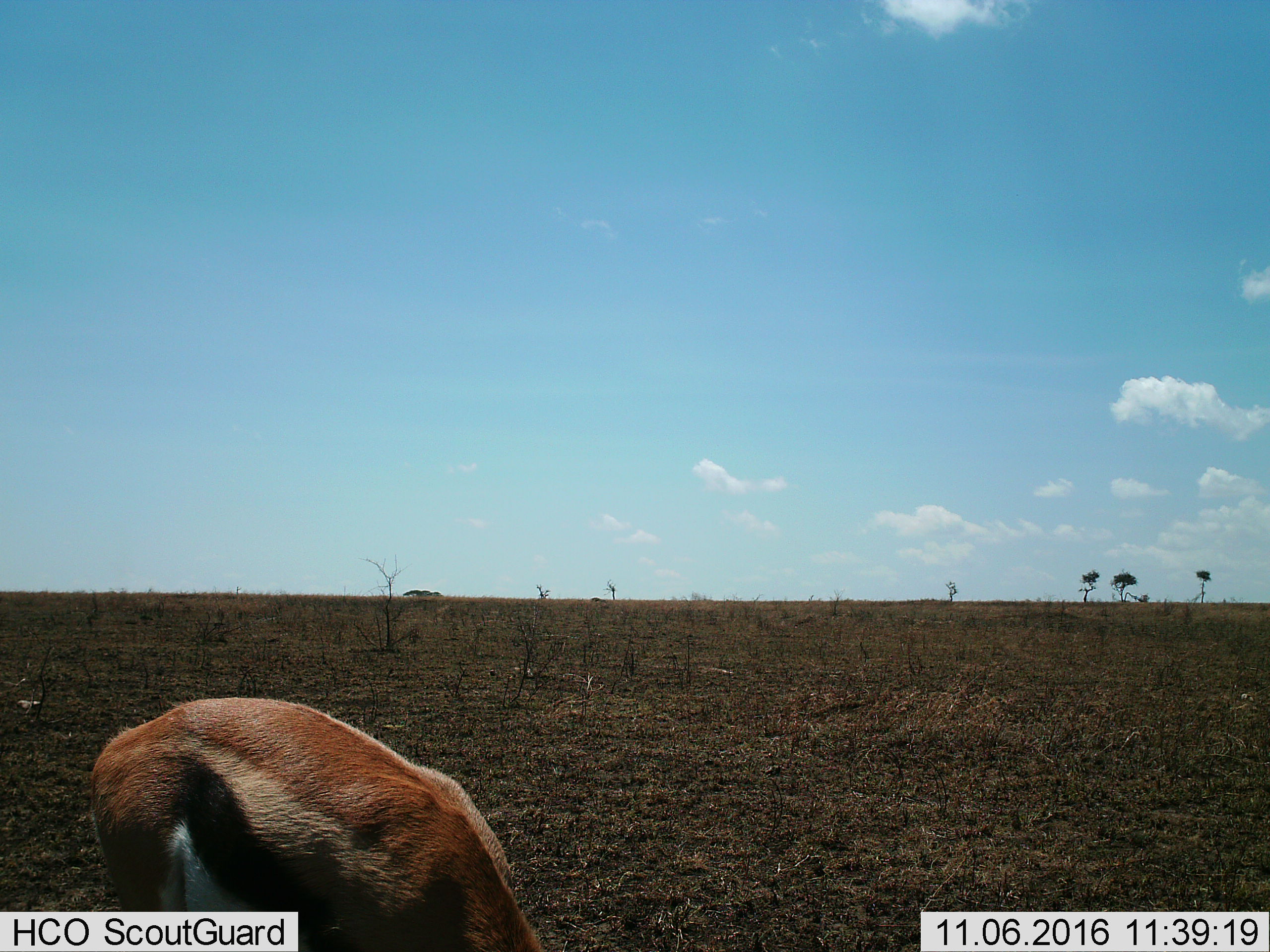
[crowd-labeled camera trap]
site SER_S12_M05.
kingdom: Animalia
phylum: Chordata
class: Mammalia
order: Artiodactyla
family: Bovidae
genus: Eudorcas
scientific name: Eudorcas thomsonii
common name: thomson's gazelle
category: gazellethomsons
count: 1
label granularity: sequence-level